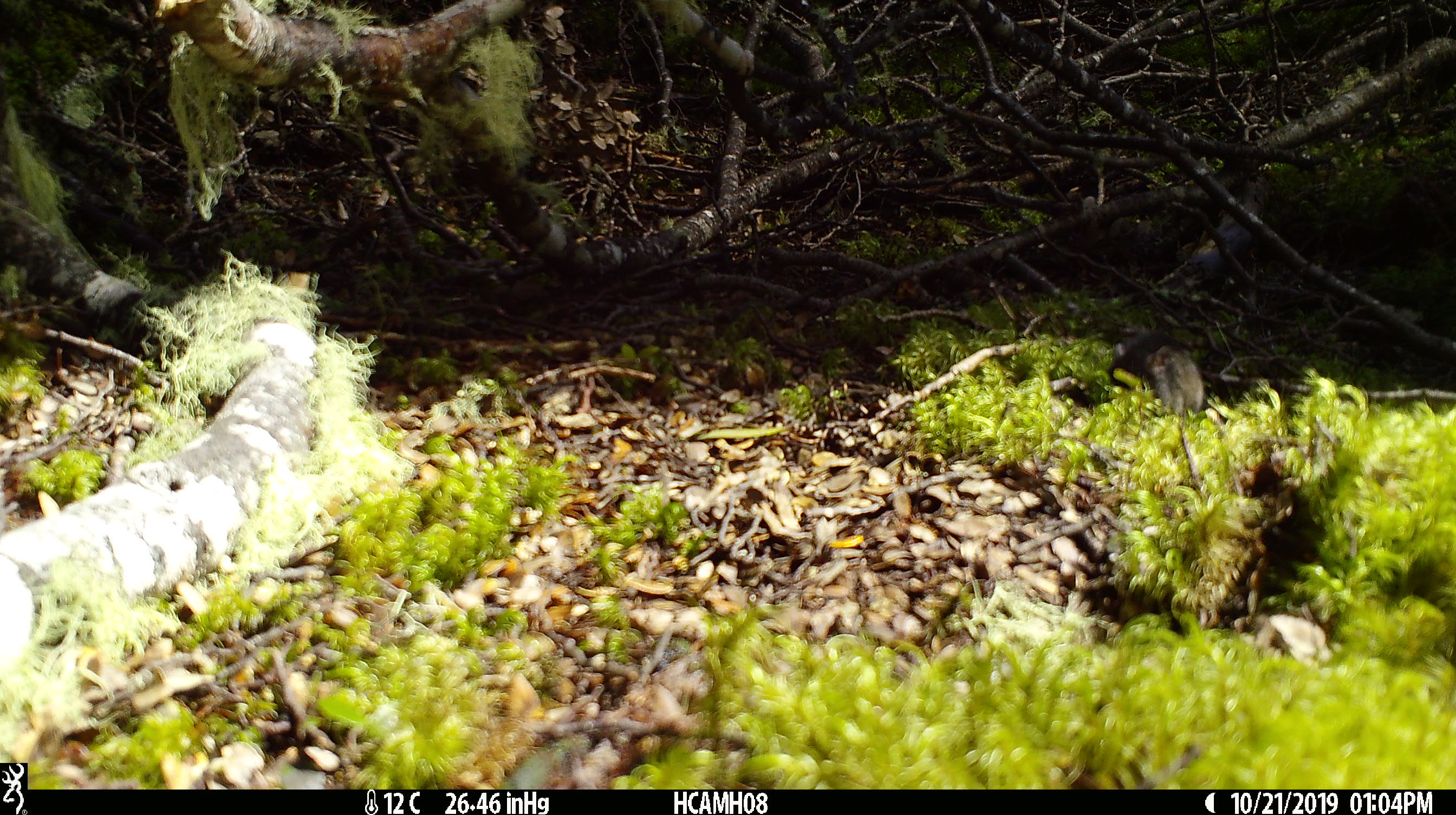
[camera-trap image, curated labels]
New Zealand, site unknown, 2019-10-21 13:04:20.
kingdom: Animalia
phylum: Chordata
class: Mammalia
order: Rodentia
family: Muridae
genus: Mus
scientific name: Mus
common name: mouse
Mouse (Mus).